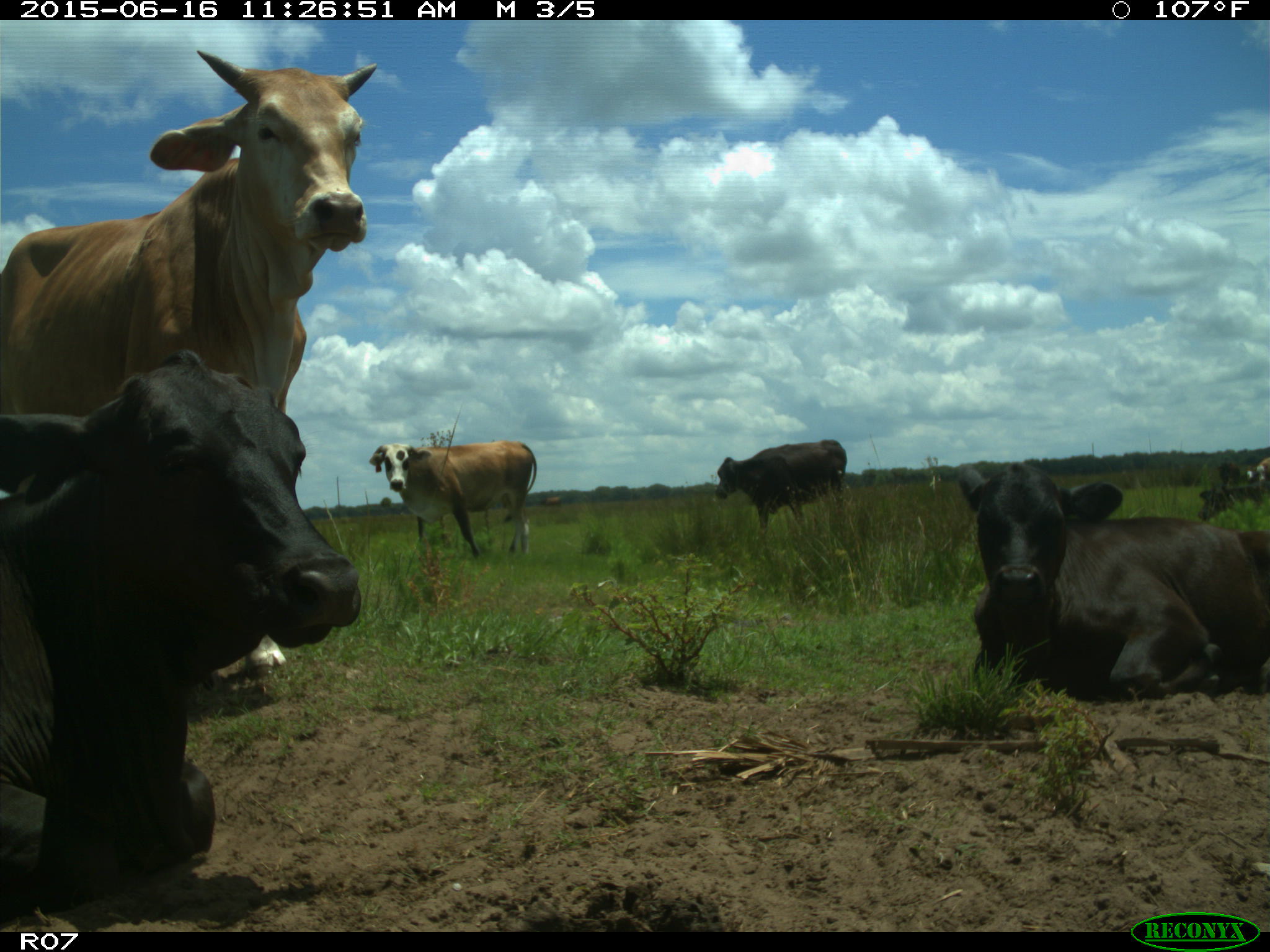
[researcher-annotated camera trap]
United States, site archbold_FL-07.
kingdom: Animalia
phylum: Chordata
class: Mammalia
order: Artiodactyla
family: Bovidae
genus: Bos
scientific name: Bos taurus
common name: domestic cow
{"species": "Bos taurus (domestic cow)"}